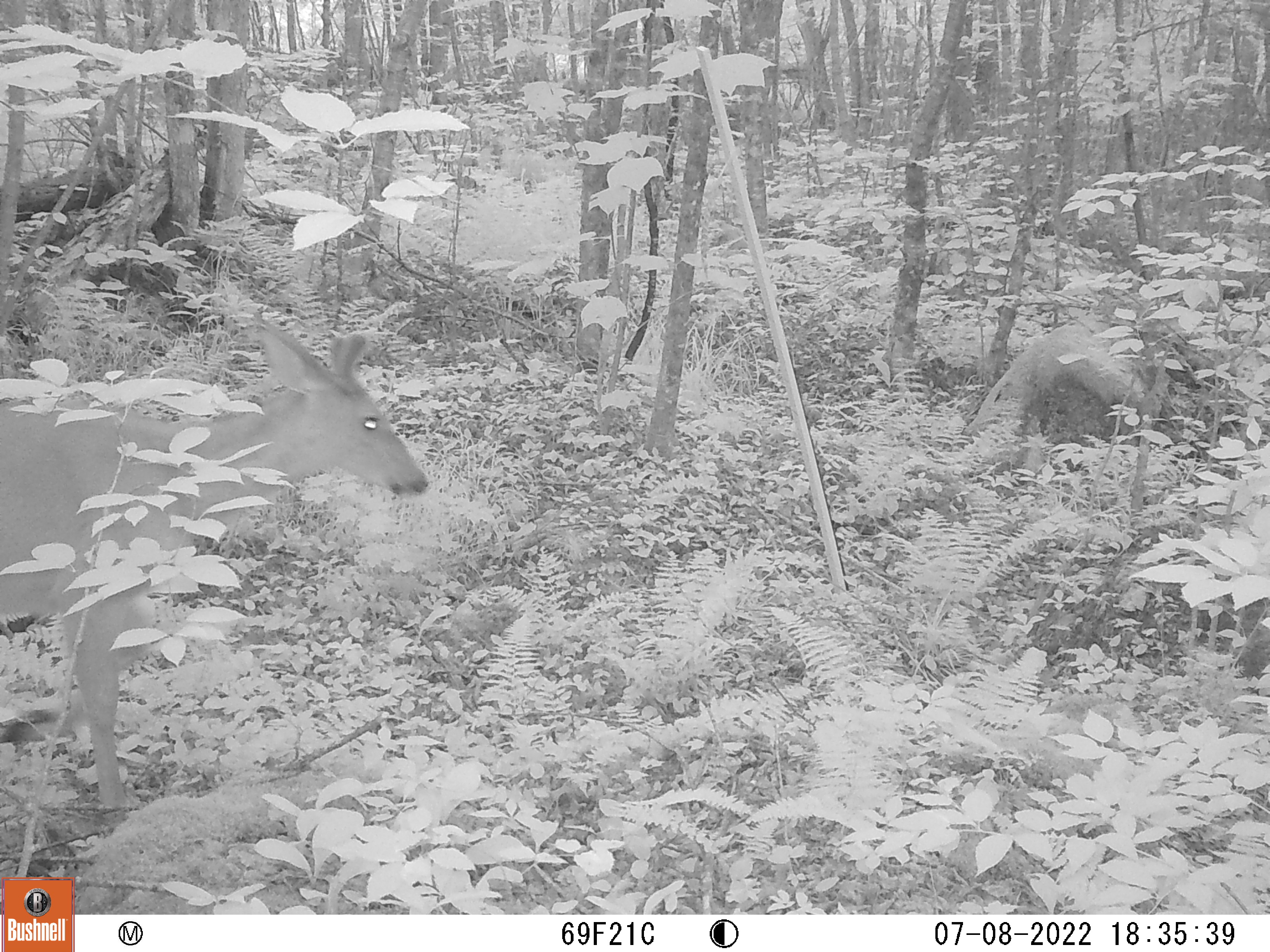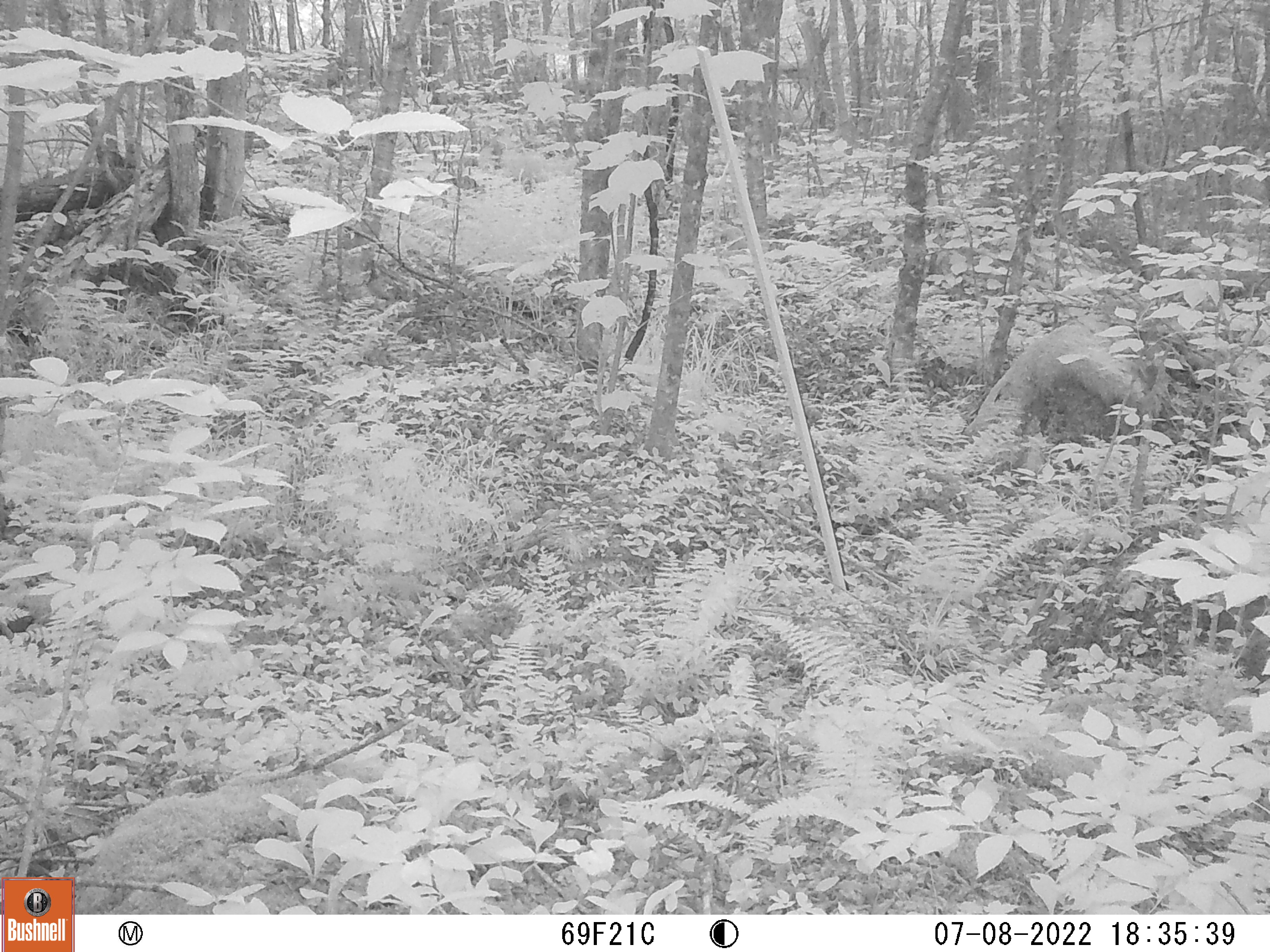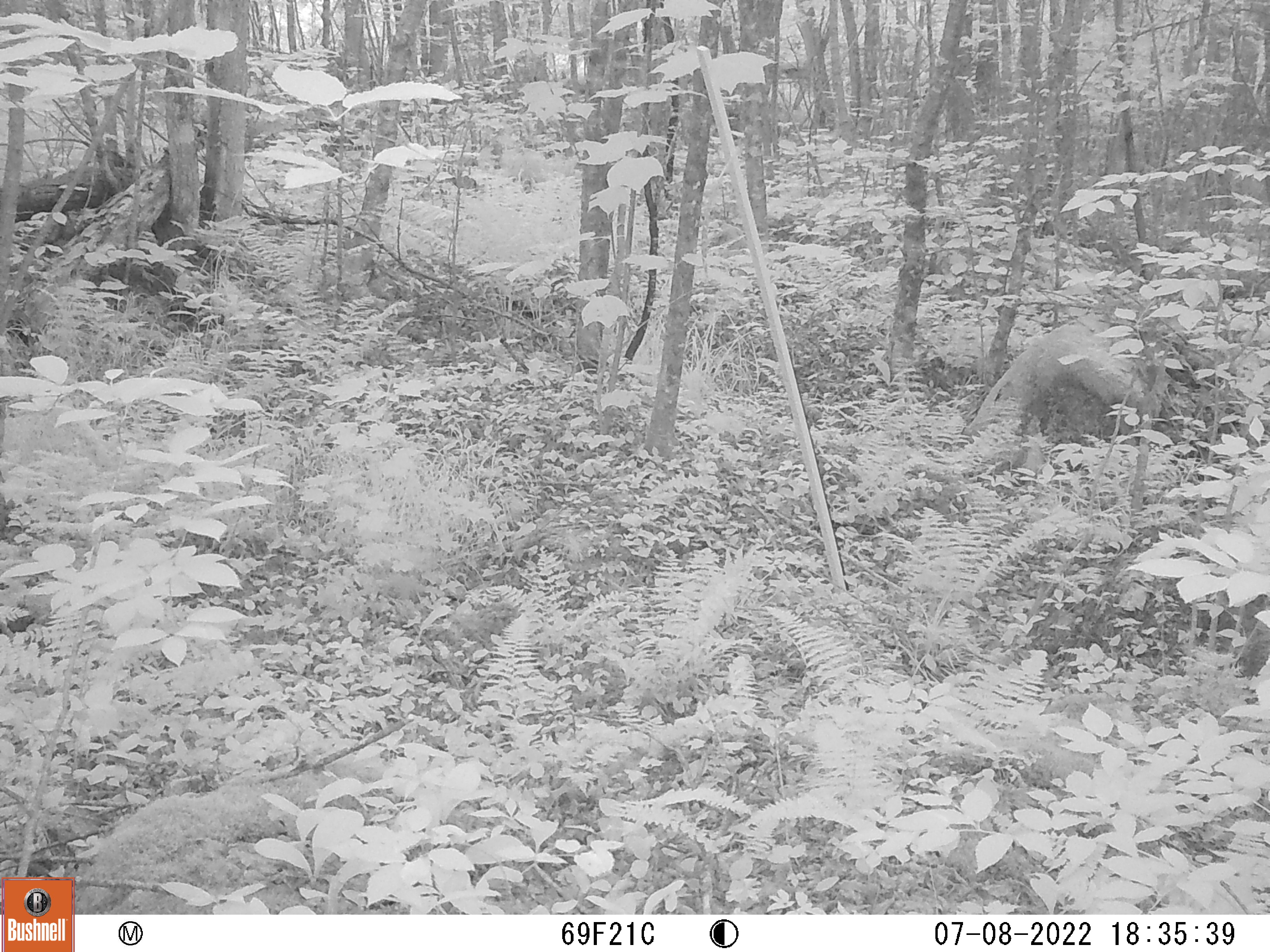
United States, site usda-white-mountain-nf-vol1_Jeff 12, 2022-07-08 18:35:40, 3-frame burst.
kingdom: Animalia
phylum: Chordata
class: Mammalia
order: Artiodactyla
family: Cervidae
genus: Odocoileus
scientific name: Odocoileus virginianus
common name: white-tailed deer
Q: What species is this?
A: White-tailed deer (Odocoileus virginianus).